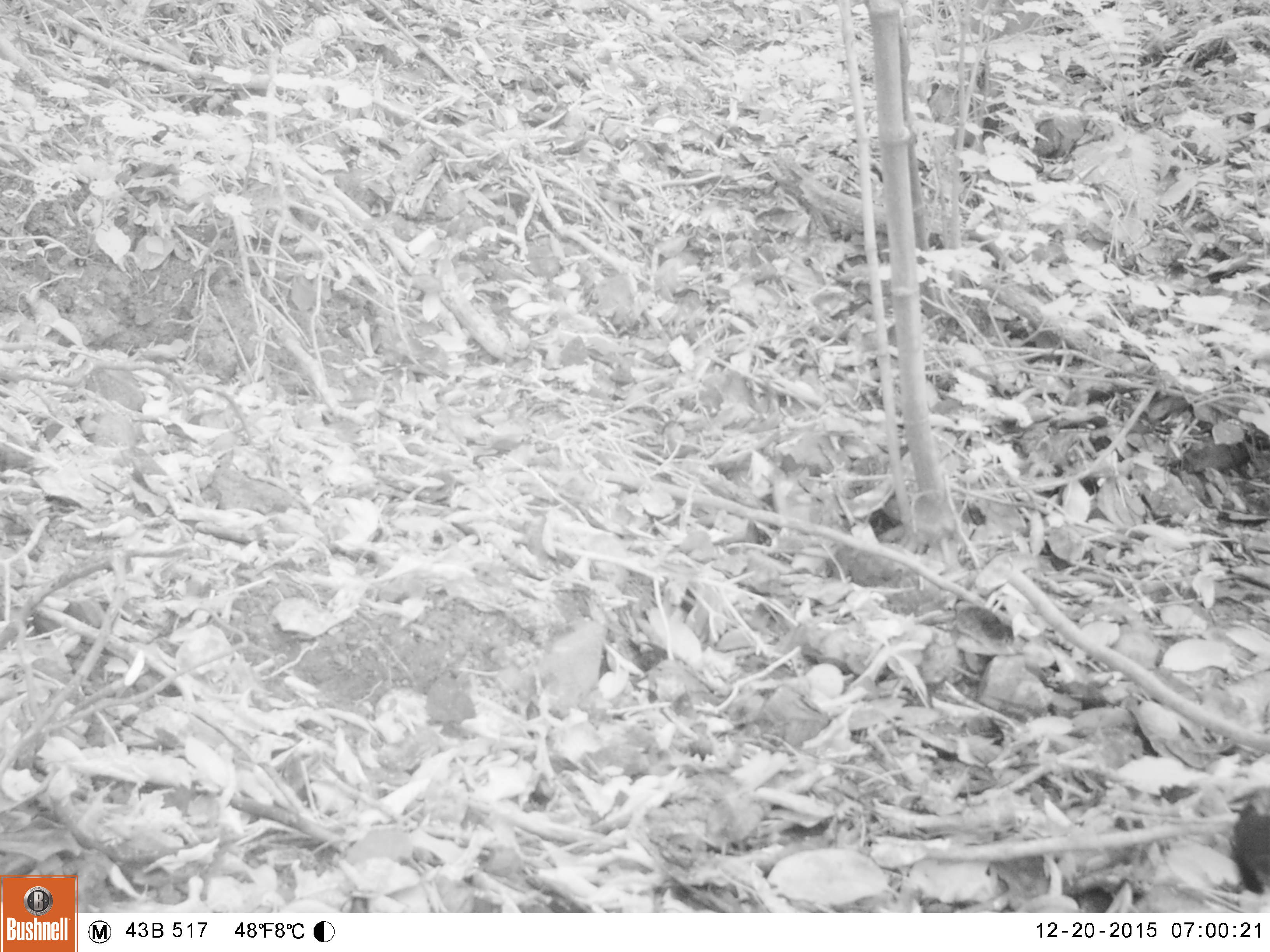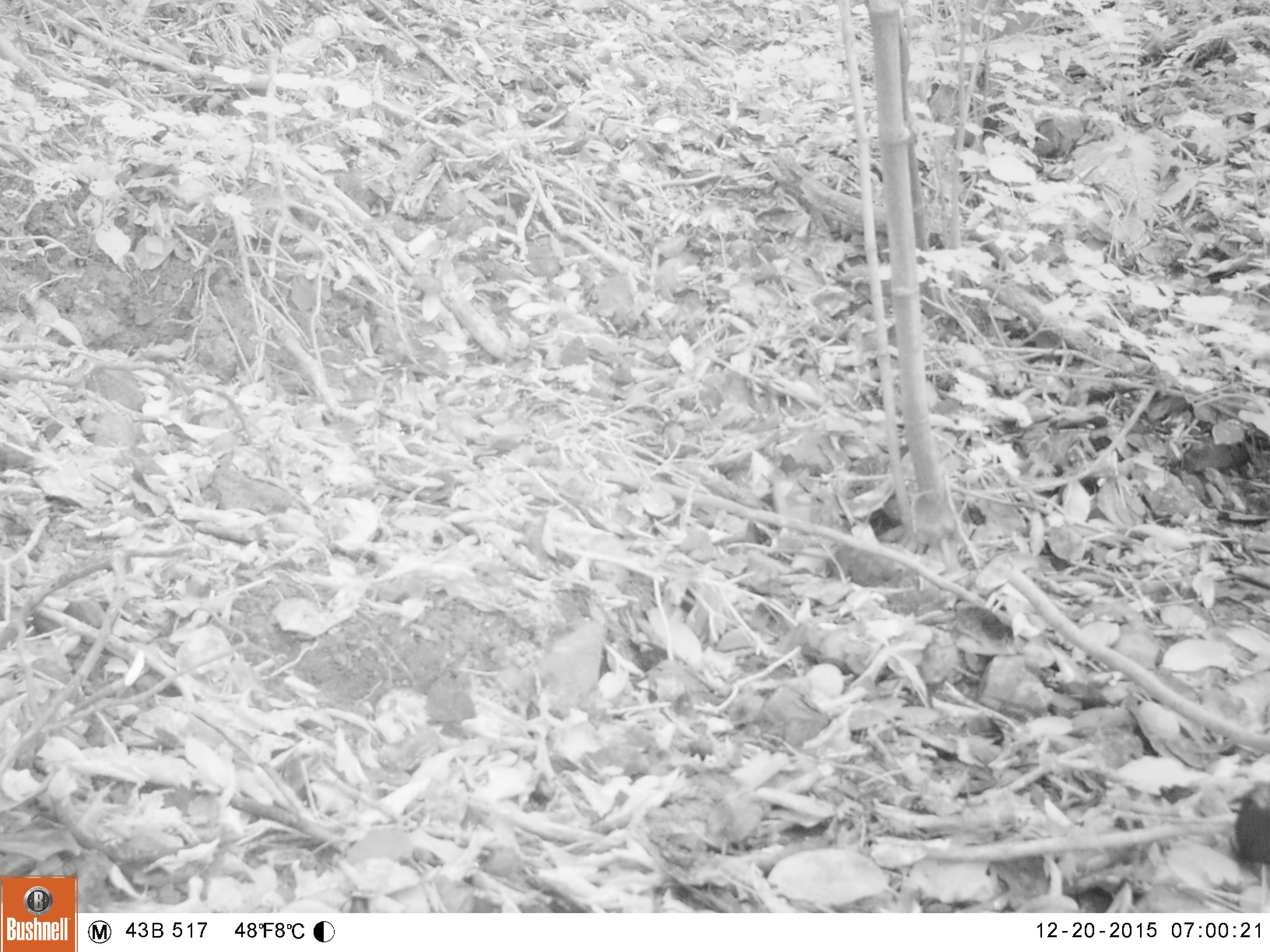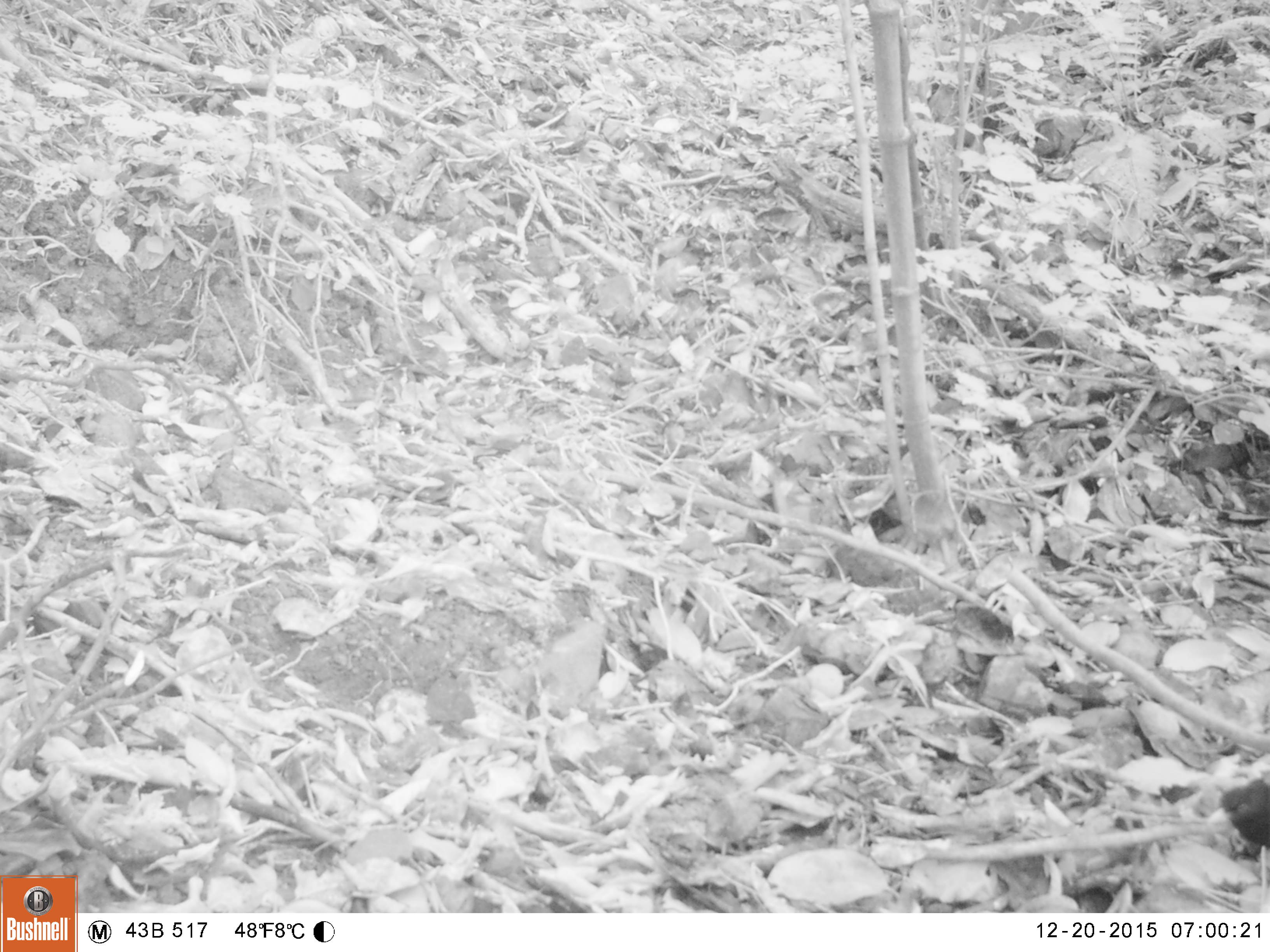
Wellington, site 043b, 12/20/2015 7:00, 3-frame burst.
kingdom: Animalia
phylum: Chordata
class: Aves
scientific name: Aves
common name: bird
Bird (Aves).